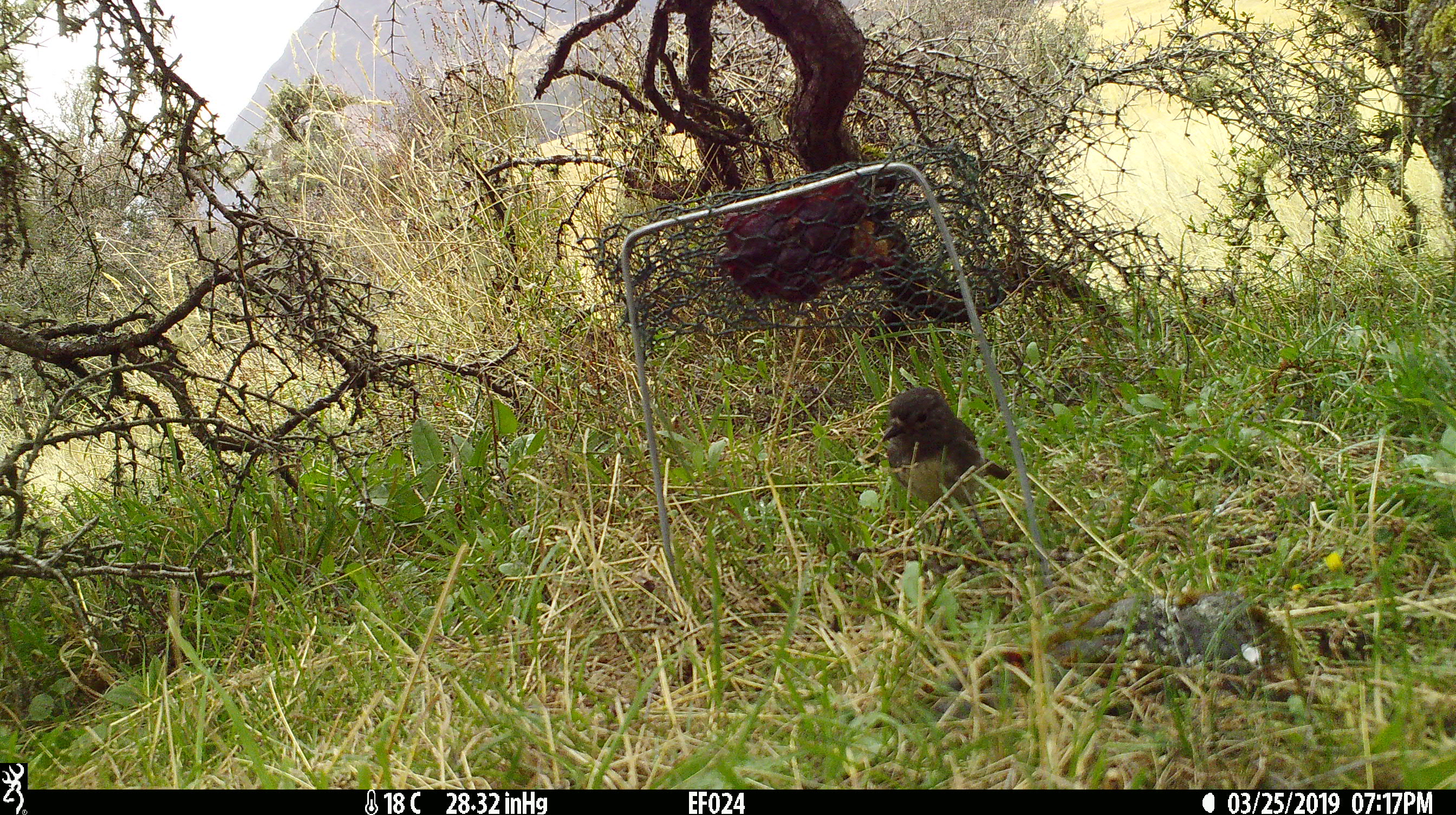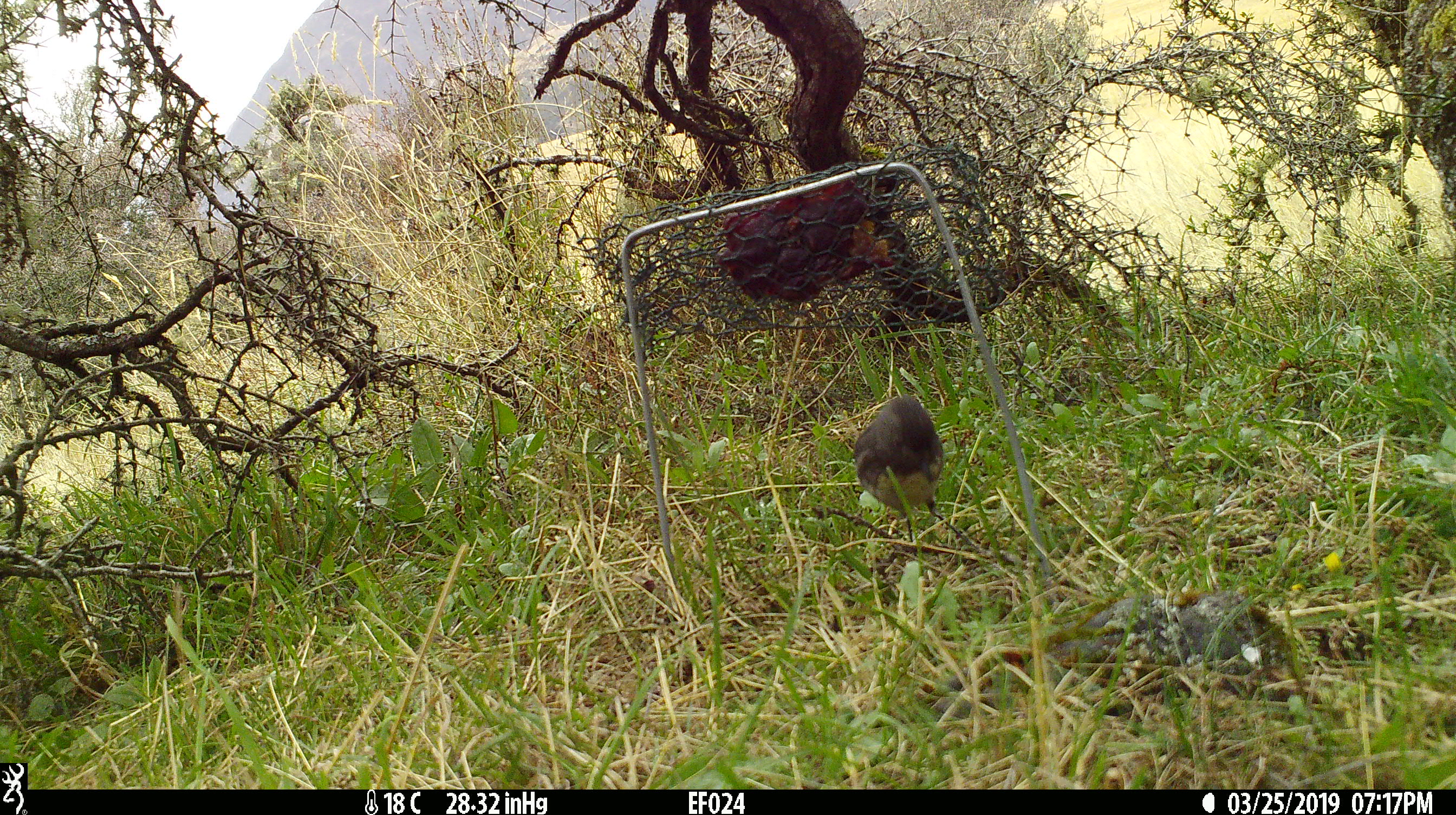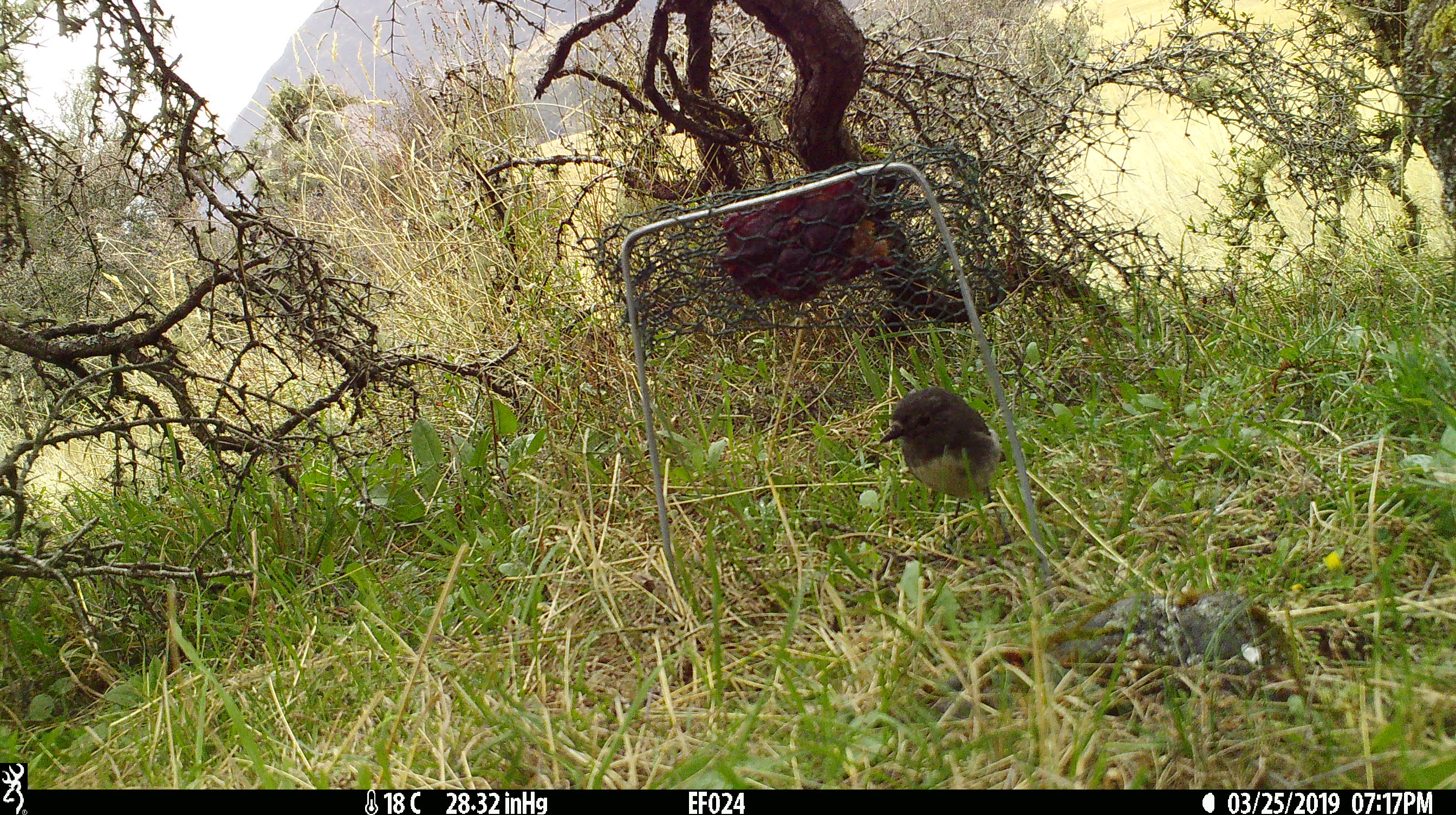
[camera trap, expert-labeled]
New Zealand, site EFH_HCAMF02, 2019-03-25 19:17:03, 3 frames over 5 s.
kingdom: Animalia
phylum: Chordata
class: Aves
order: Passeriformes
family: Petroicidae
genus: Petroica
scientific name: Petroica australis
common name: new zealand robin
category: robin